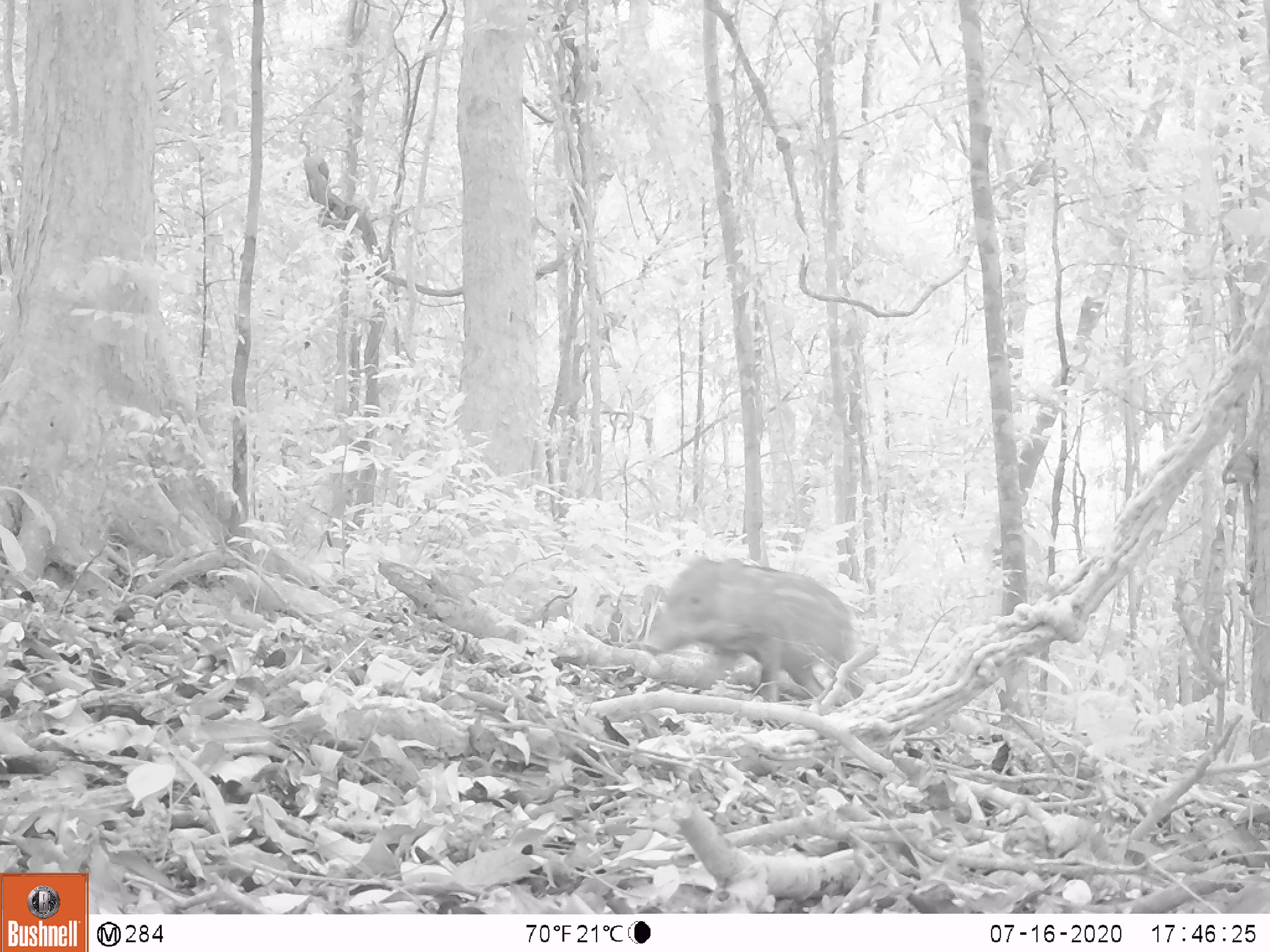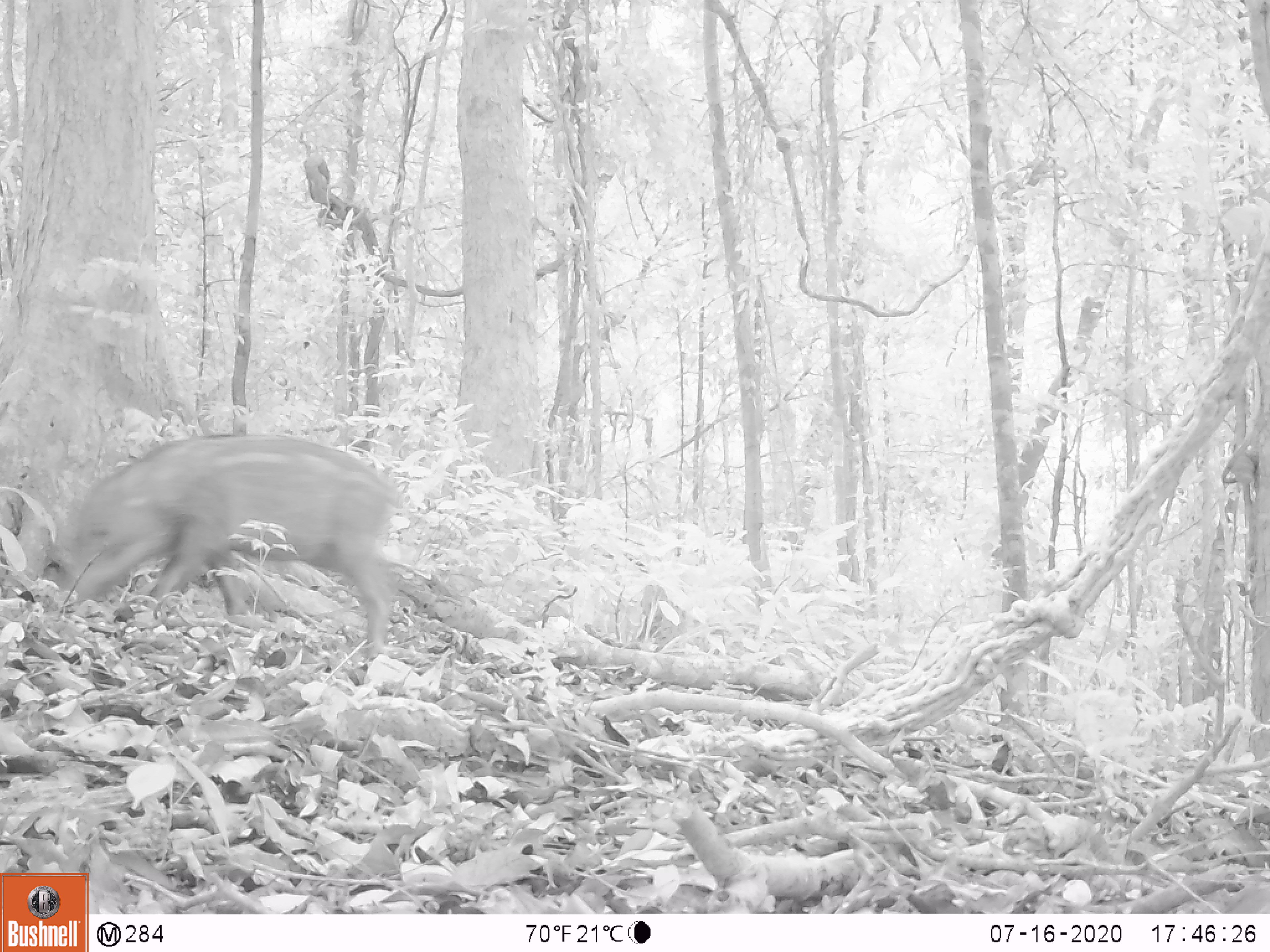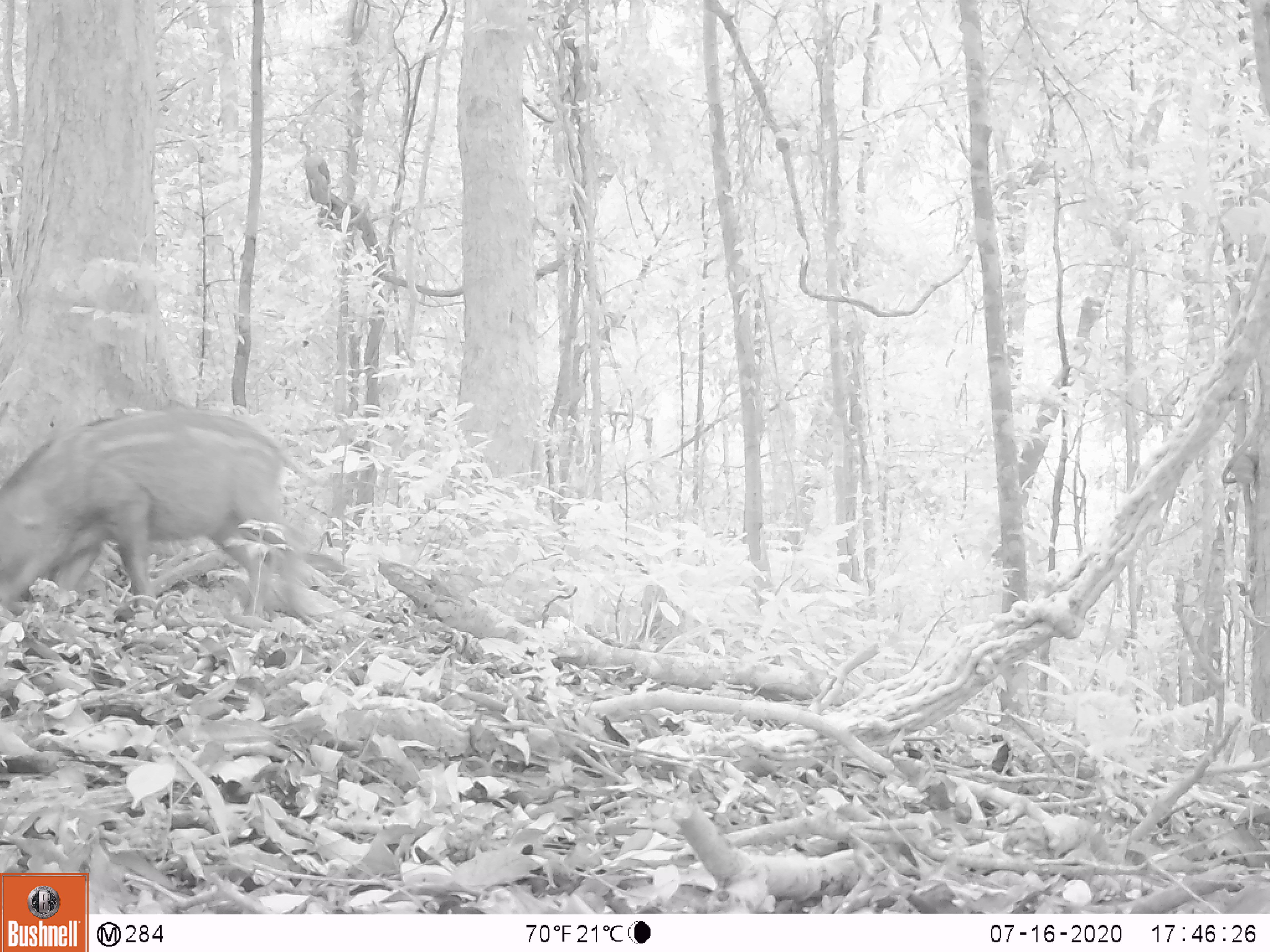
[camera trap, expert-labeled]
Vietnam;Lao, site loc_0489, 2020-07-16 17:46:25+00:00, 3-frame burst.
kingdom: Animalia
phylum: Chordata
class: Mammalia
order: Artiodactyla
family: Suidae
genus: Sus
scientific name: Sus scrofa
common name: eurasian wild pig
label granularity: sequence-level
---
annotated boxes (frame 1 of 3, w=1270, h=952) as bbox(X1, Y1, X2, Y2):
eurasian wild pig: bbox(634, 550, 867, 699); bbox(295, 129, 335, 193)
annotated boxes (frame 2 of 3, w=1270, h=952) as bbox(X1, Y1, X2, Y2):
eurasian wild pig: bbox(46, 429, 407, 666); bbox(295, 132, 332, 190)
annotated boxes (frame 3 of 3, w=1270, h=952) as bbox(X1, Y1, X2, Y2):
eurasian wild pig: bbox(0, 403, 323, 616); bbox(294, 134, 334, 196)